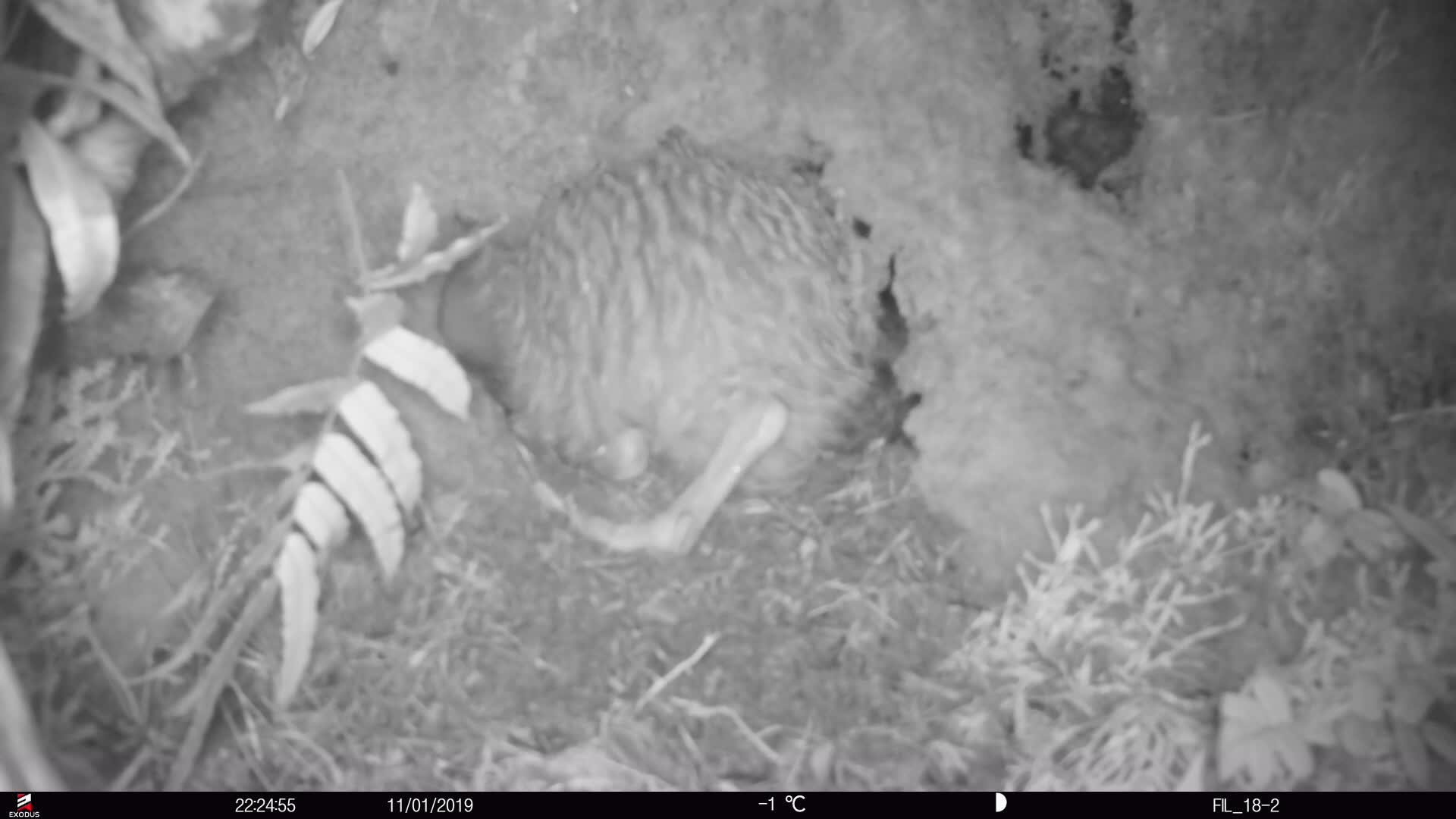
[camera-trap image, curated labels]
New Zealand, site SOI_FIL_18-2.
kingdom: Animalia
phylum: Chordata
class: Aves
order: Apterygiformes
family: Apterygidae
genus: Apteryx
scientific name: Apteryx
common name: kiwi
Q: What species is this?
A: Kiwi (Apteryx).